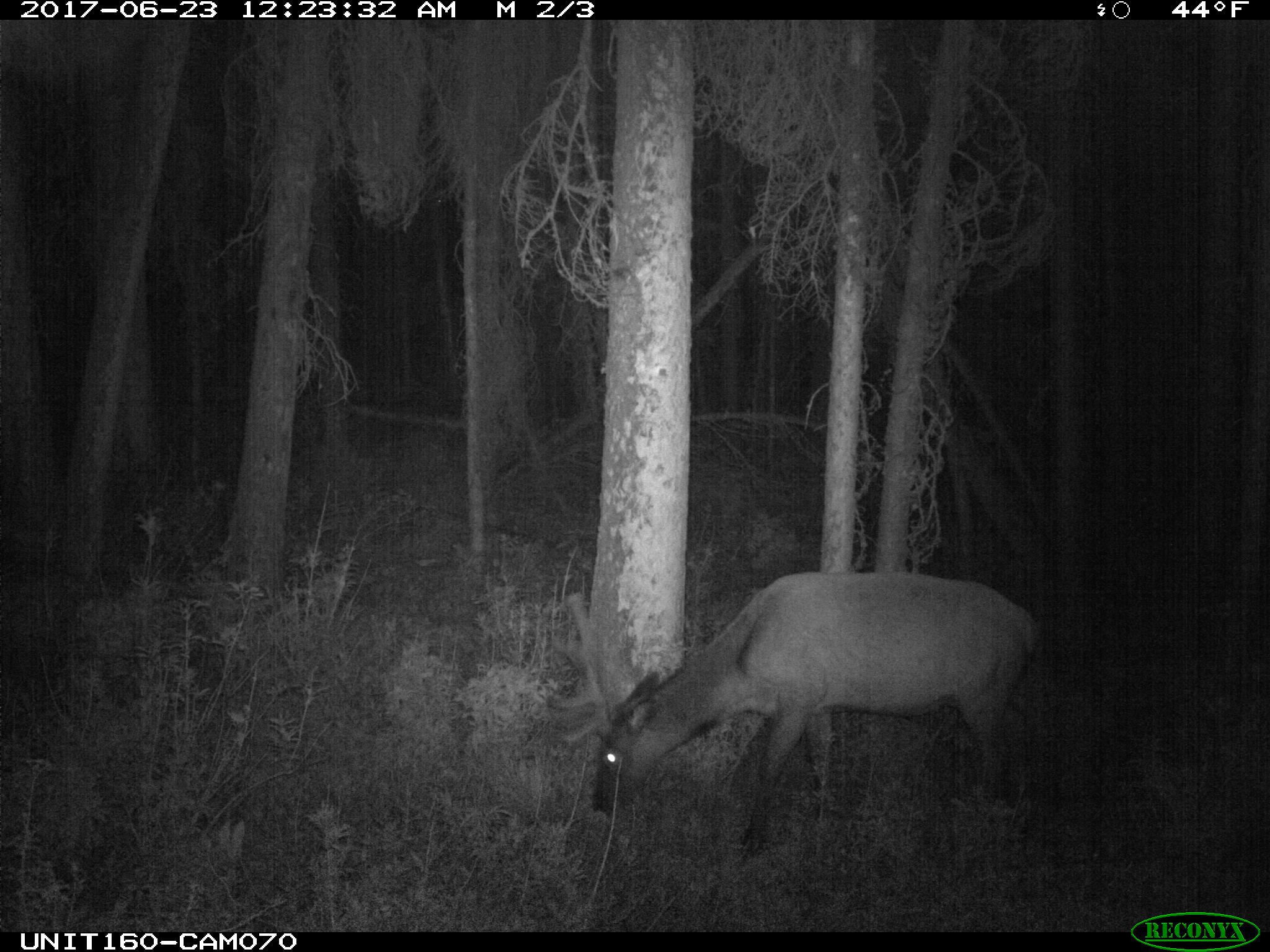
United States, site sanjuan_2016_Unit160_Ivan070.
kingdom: Animalia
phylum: Chordata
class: Mammalia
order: Artiodactyla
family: Cervidae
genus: Cervus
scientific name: Cervus elaphus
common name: red deer